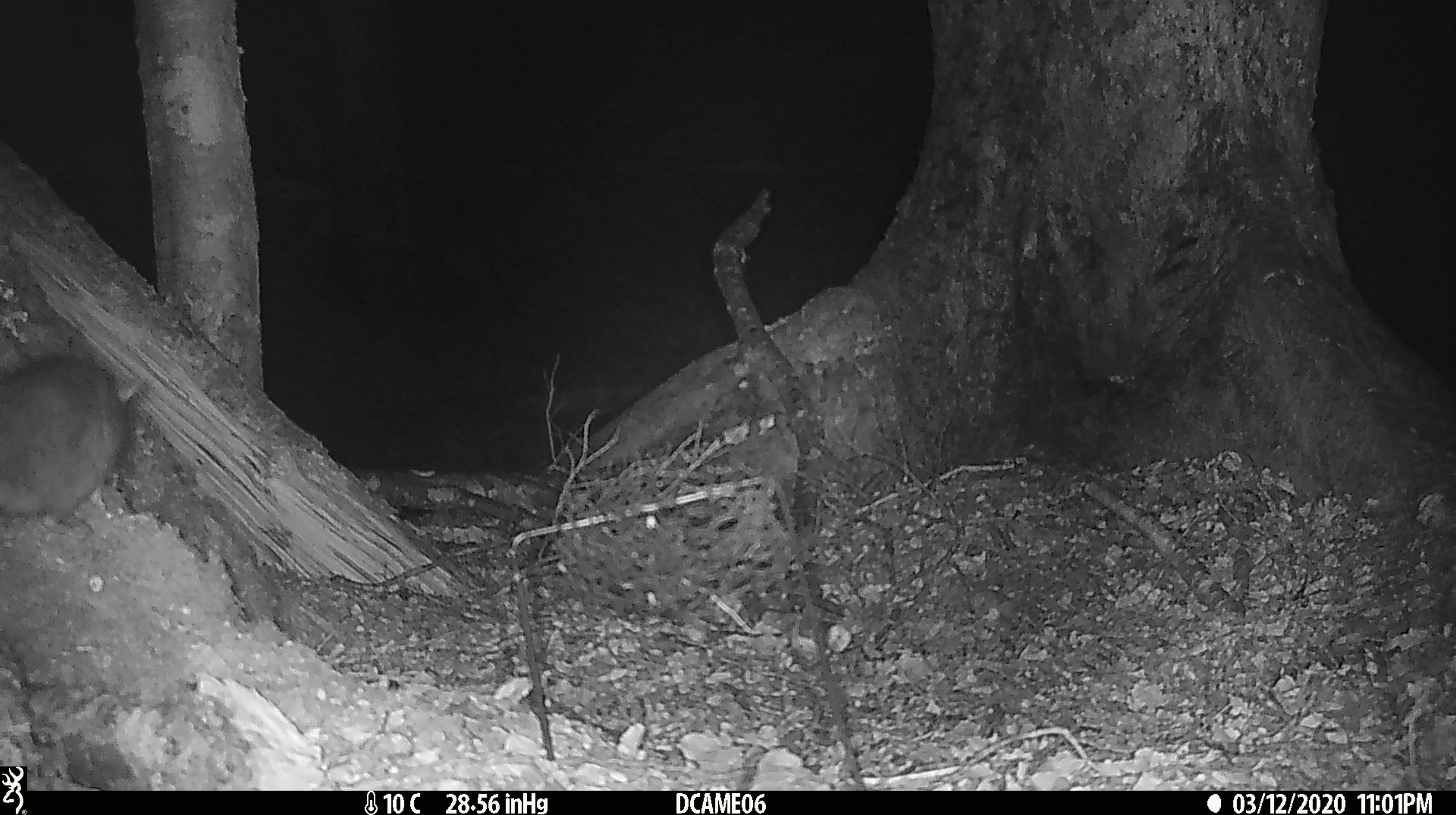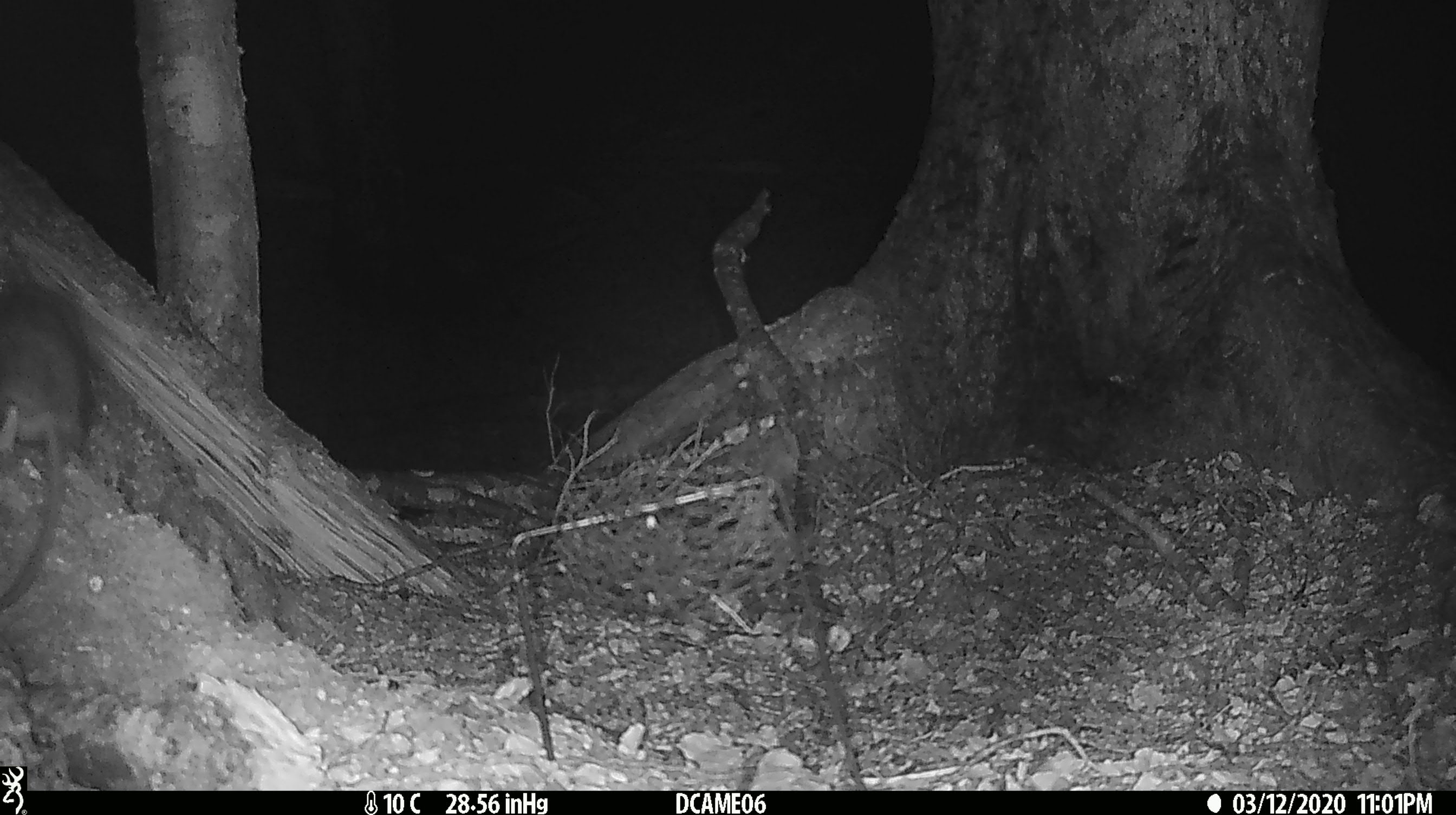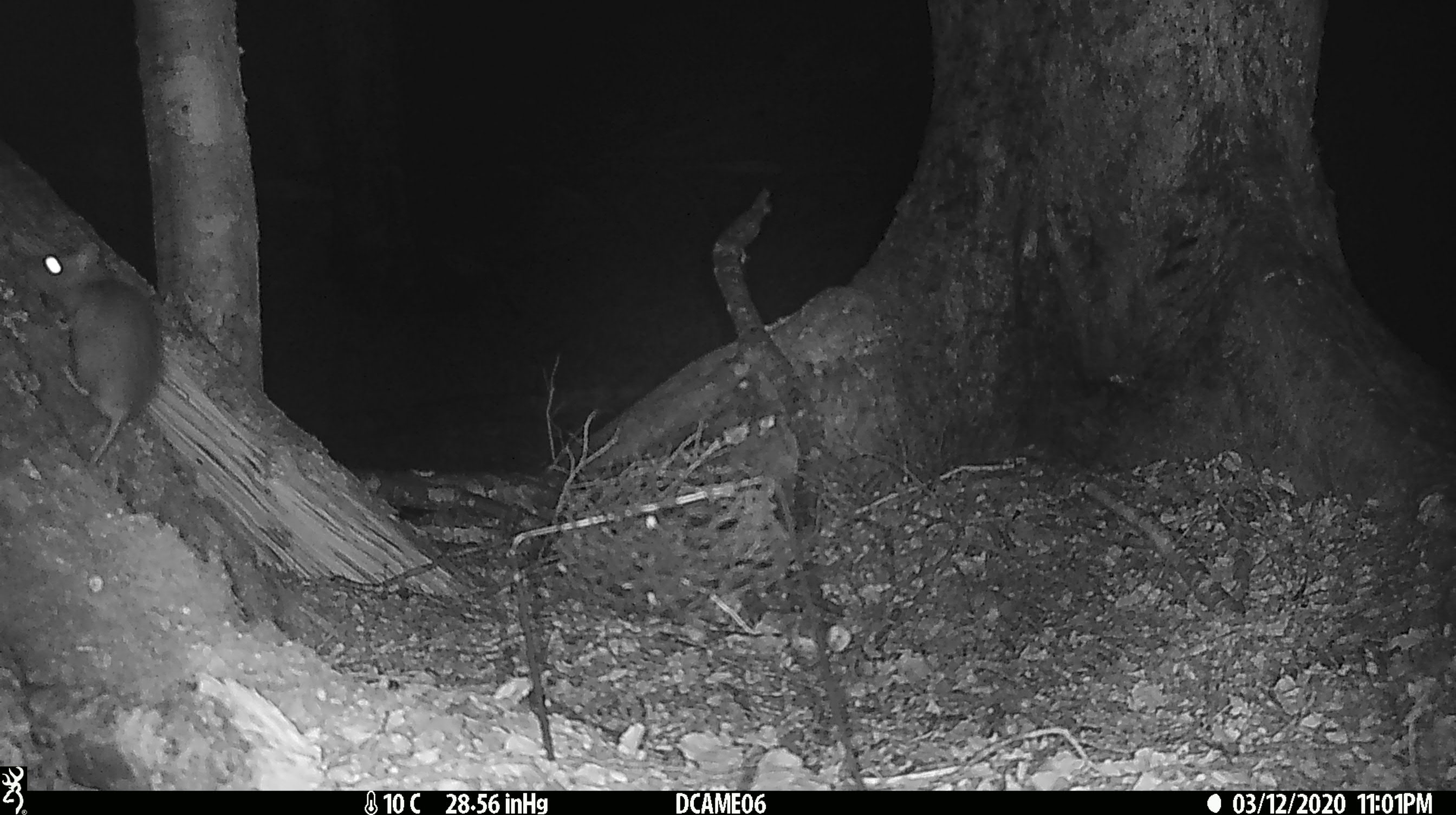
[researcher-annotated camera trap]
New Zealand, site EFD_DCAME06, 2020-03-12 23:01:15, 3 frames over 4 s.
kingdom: Animalia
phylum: Chordata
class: Mammalia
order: Rodentia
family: Muridae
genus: Rattus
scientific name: Rattus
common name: rat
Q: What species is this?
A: Rat (Rattus).